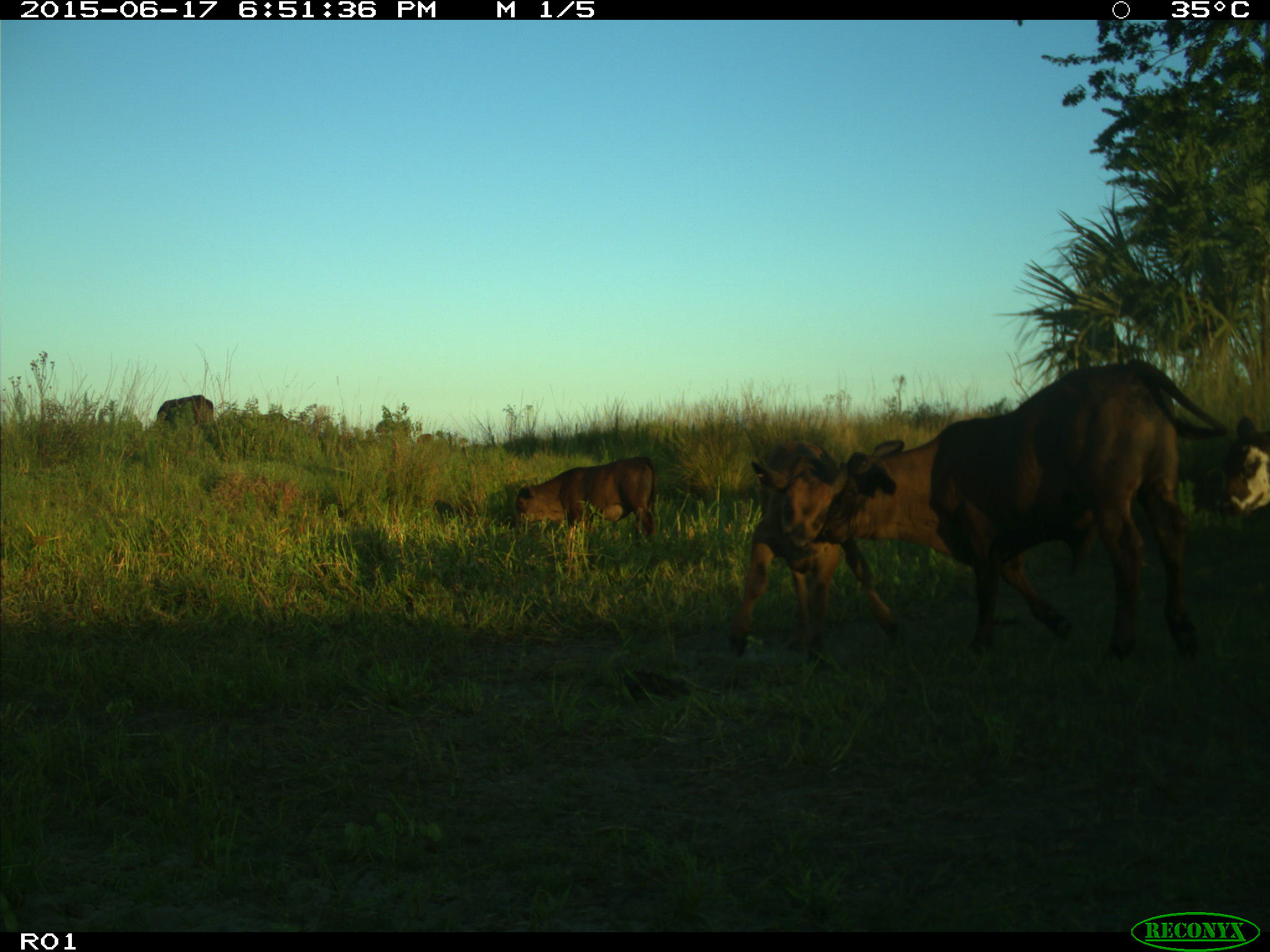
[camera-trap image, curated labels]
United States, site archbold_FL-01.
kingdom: Animalia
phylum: Chordata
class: Mammalia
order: Artiodactyla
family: Bovidae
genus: Bos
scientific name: Bos taurus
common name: domestic cow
Bos taurus (domestic cow).